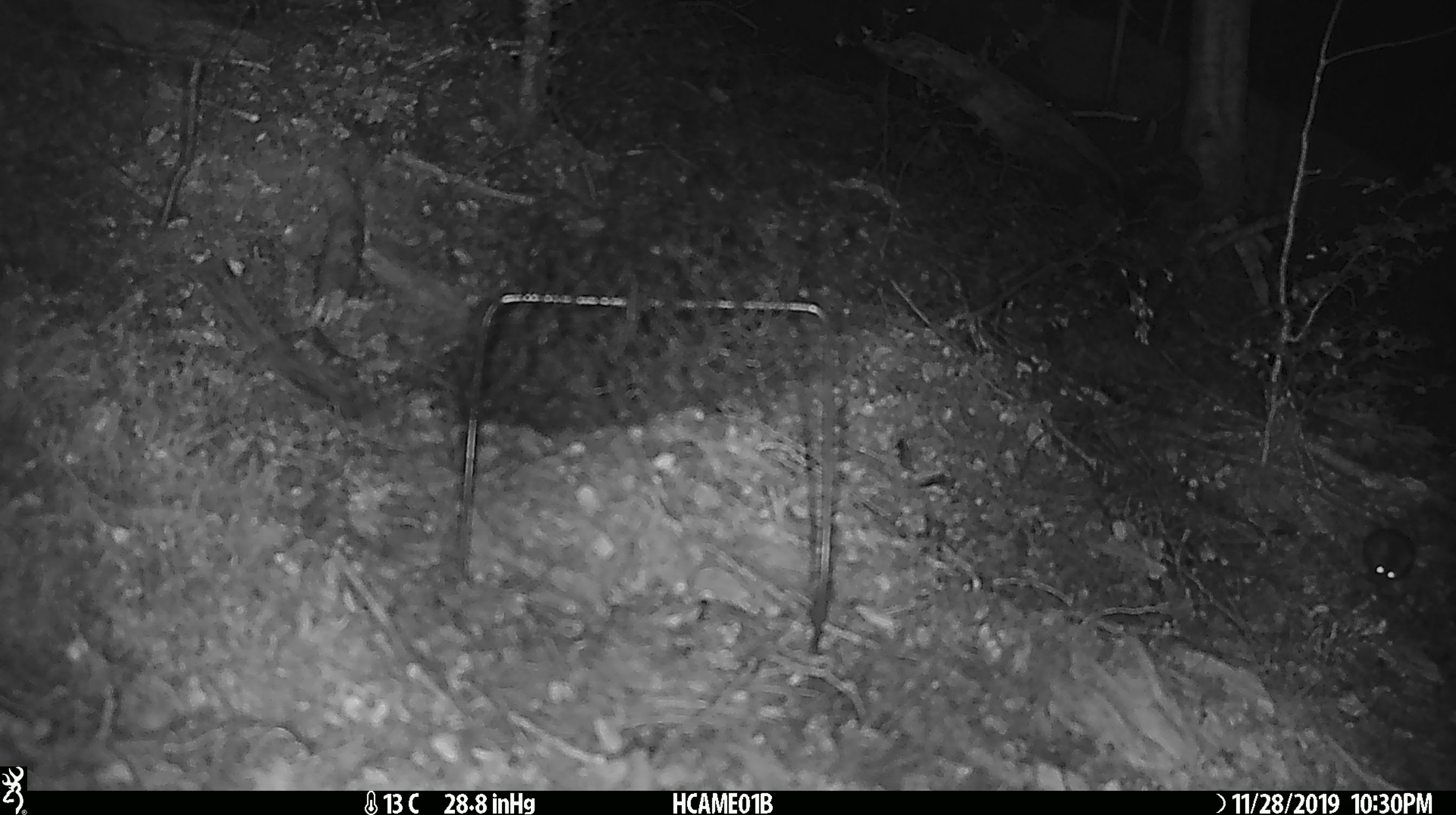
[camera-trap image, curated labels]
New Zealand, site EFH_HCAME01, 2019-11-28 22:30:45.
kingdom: Animalia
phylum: Chordata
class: Mammalia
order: Rodentia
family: Muridae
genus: Mus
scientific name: Mus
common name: mouse